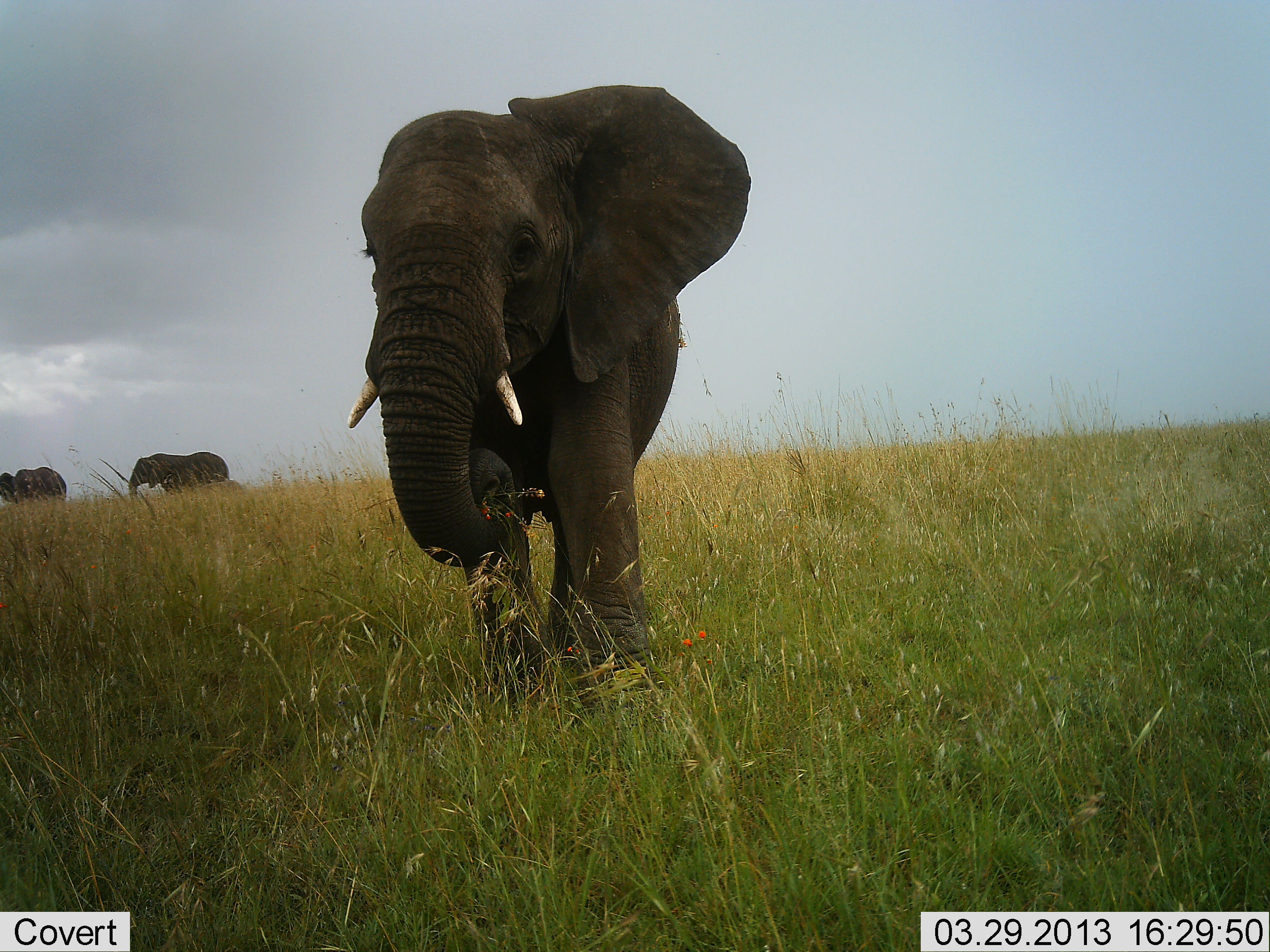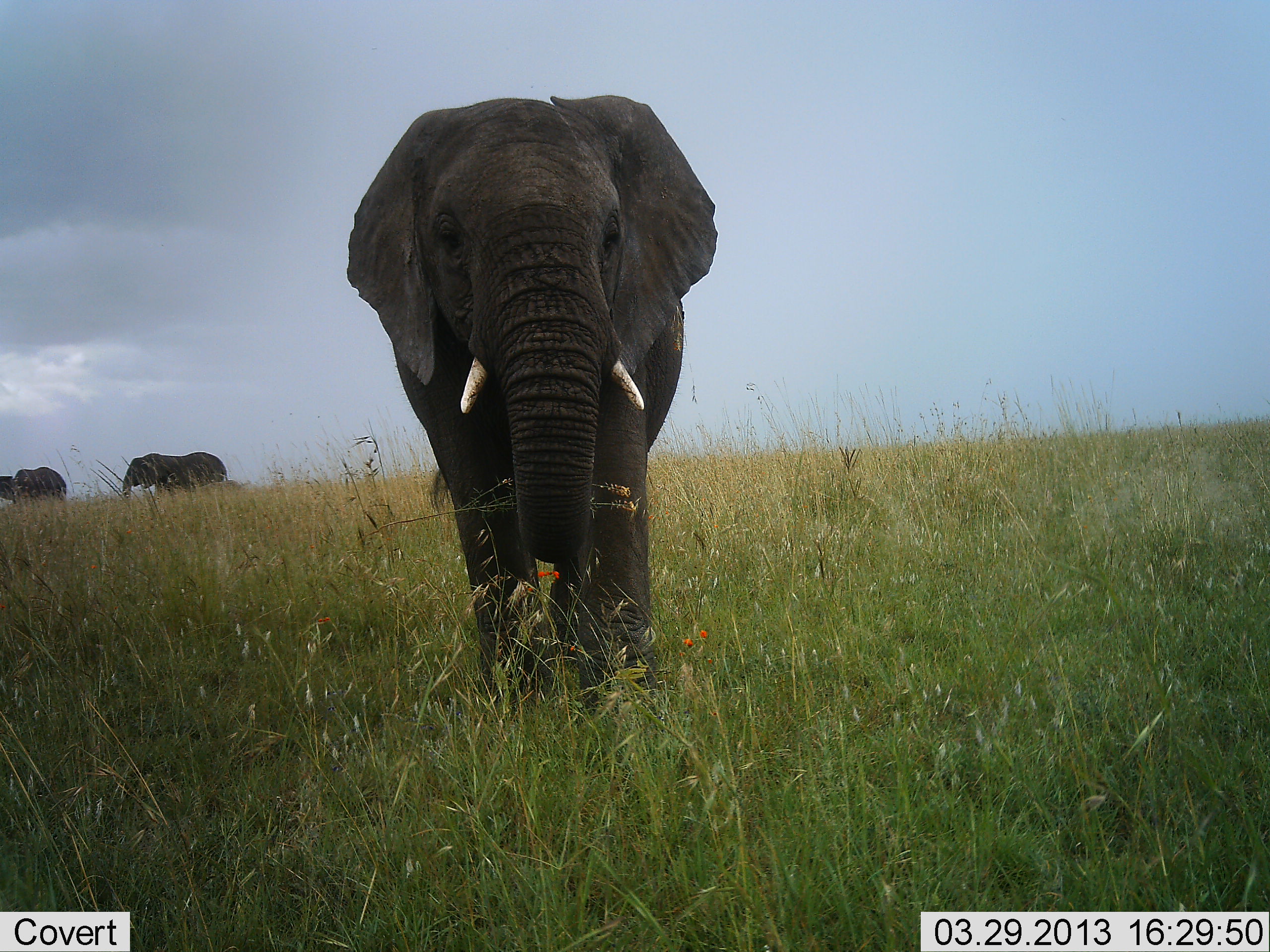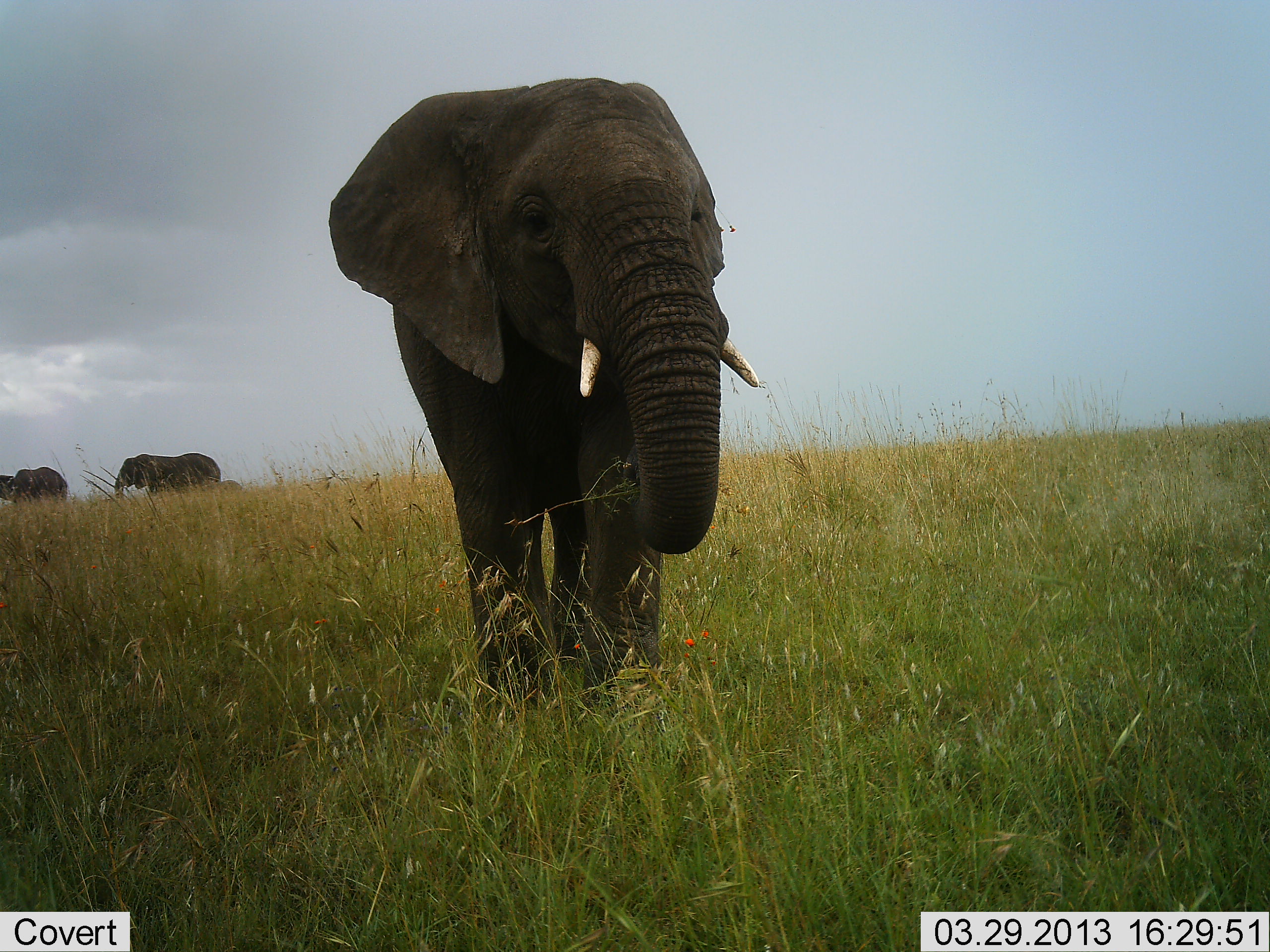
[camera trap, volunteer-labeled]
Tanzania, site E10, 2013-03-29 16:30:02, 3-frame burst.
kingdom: Animalia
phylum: Chordata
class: Mammalia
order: Proboscidea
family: Elephantidae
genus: Loxodonta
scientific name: Loxodonta africana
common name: african bush elephant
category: elephant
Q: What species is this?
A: Elephant (african bush elephant) (Loxodonta africana).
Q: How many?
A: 4.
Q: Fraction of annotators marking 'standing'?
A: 49%.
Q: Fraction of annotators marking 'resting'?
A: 0%.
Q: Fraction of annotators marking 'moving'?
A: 69%.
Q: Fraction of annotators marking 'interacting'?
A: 0%.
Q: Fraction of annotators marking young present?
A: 3%.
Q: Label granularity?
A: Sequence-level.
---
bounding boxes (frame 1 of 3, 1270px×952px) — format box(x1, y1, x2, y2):
animal: box(343, 83, 749, 729); box(127, 451, 232, 505); box(0, 466, 65, 504)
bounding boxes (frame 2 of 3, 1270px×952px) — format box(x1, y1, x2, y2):
animal: box(345, 96, 719, 748); box(122, 451, 229, 503); box(0, 466, 67, 505)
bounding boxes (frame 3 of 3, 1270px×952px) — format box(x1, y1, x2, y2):
animal: box(326, 73, 762, 719); box(114, 452, 222, 500); box(0, 466, 70, 502)